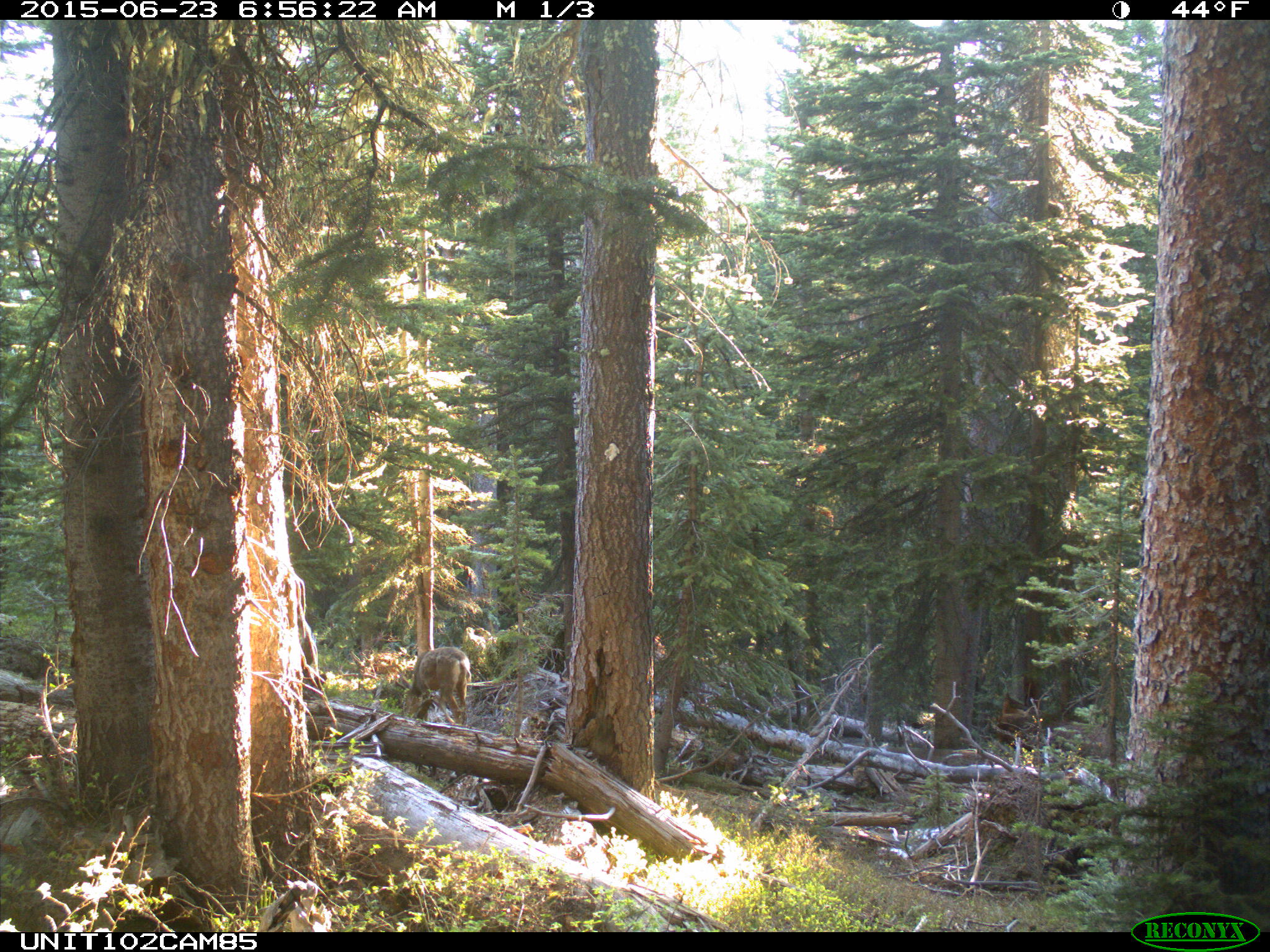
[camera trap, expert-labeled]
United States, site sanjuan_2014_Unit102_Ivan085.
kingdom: Animalia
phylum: Chordata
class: Mammalia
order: Artiodactyla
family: Cervidae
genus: Odocoileus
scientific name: Odocoileus hemionus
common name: mule deer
Odocoileus hemionus (mule deer).